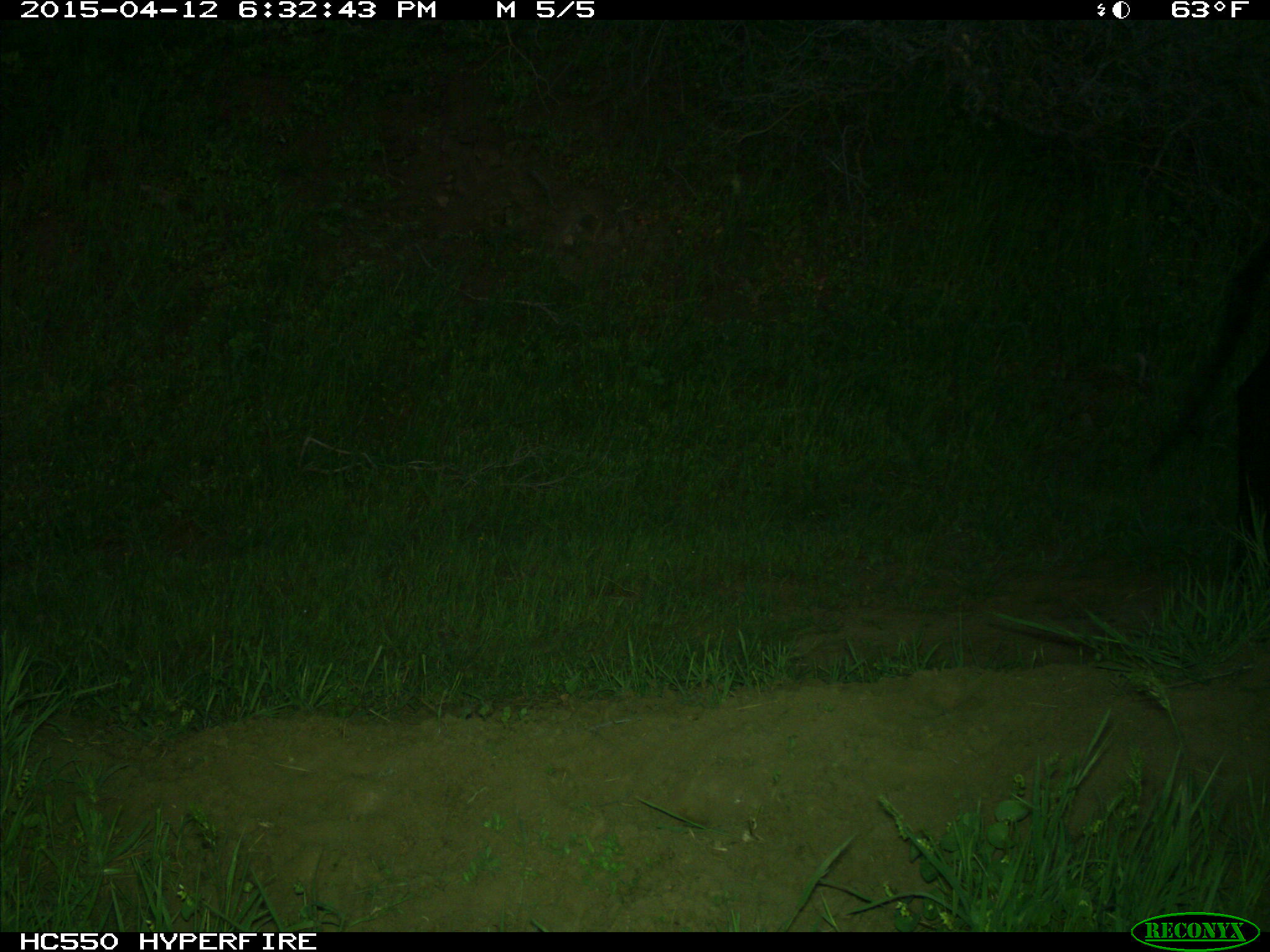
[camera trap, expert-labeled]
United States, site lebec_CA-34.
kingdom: Animalia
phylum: Chordata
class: Mammalia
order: Artiodactyla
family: Bovidae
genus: Bos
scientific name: Bos taurus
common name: domestic cow